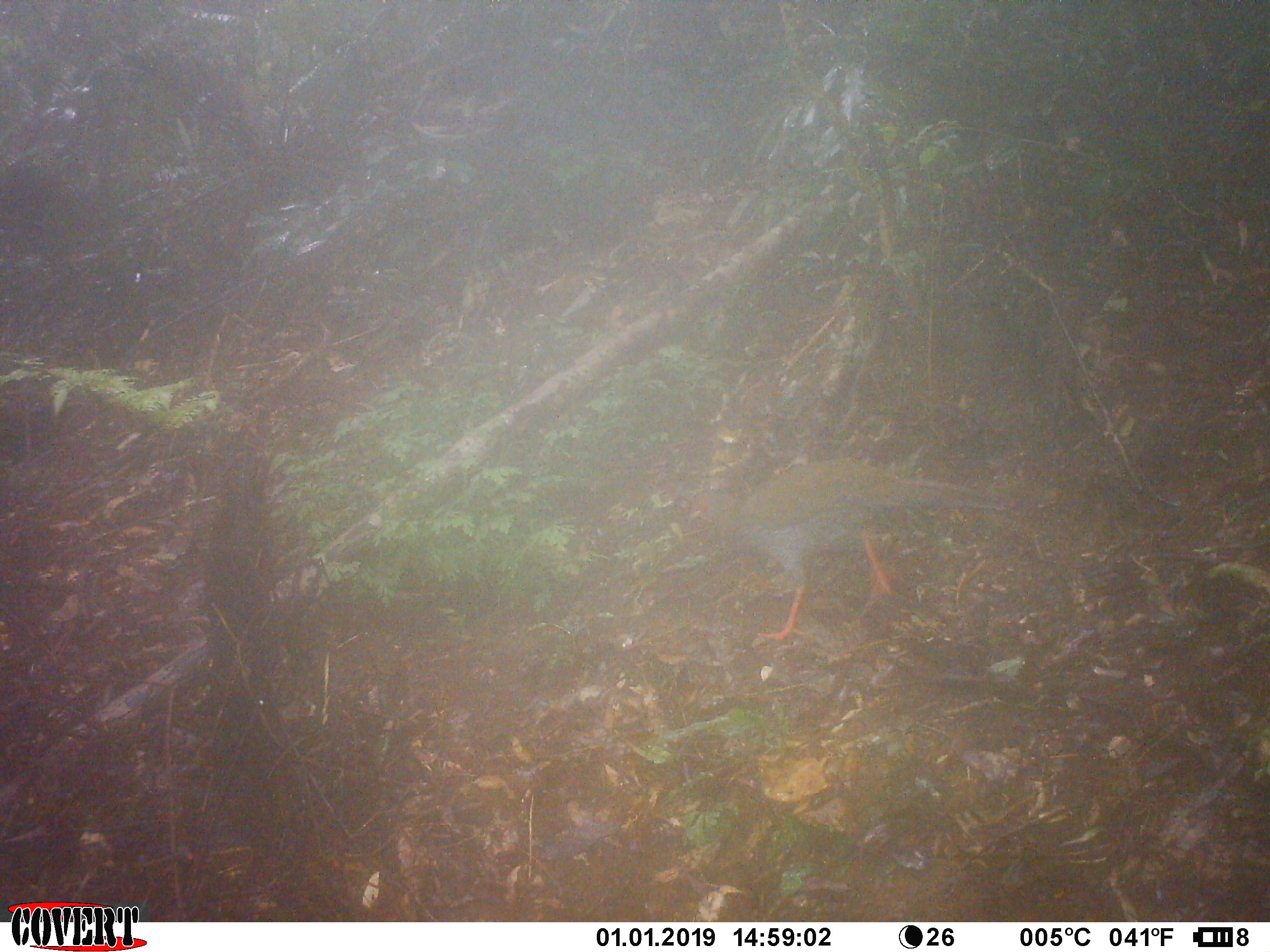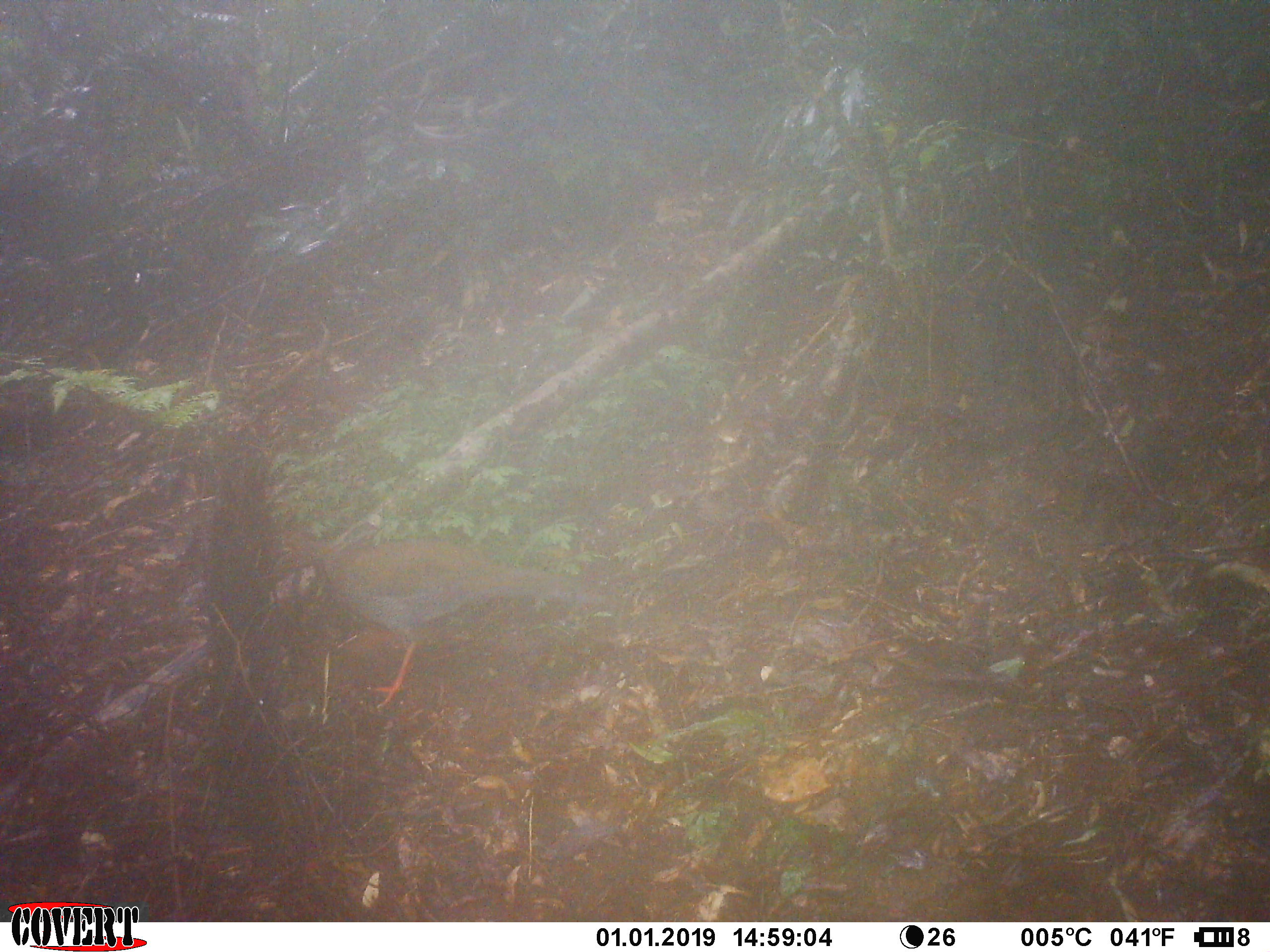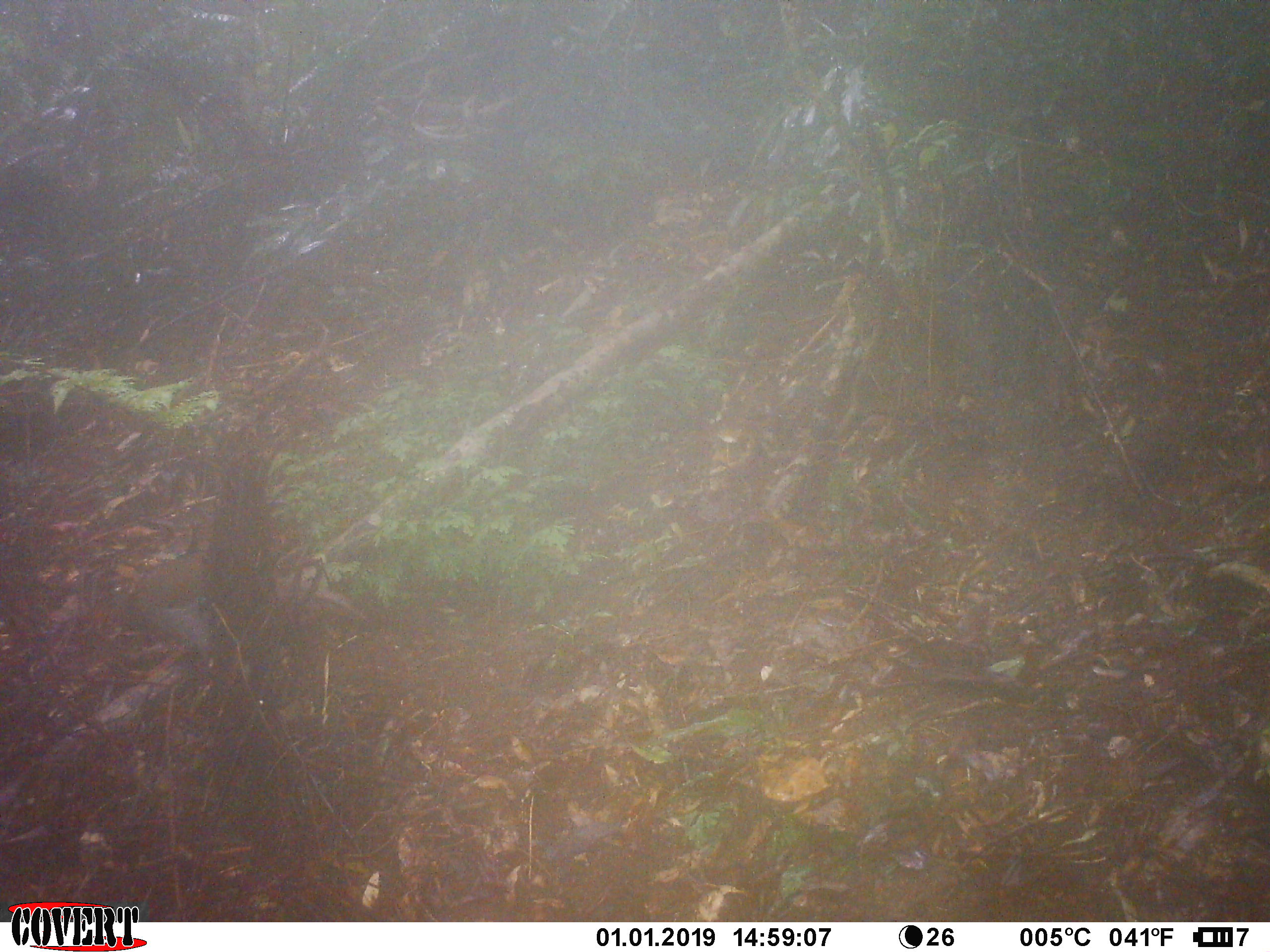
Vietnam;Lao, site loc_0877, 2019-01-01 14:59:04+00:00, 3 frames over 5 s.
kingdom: Animalia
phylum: Chordata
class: Aves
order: Galliformes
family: Phasianidae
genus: Lophura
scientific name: Lophura nycthemera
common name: silver pheasant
Silver pheasant (Lophura nycthemera). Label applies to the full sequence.